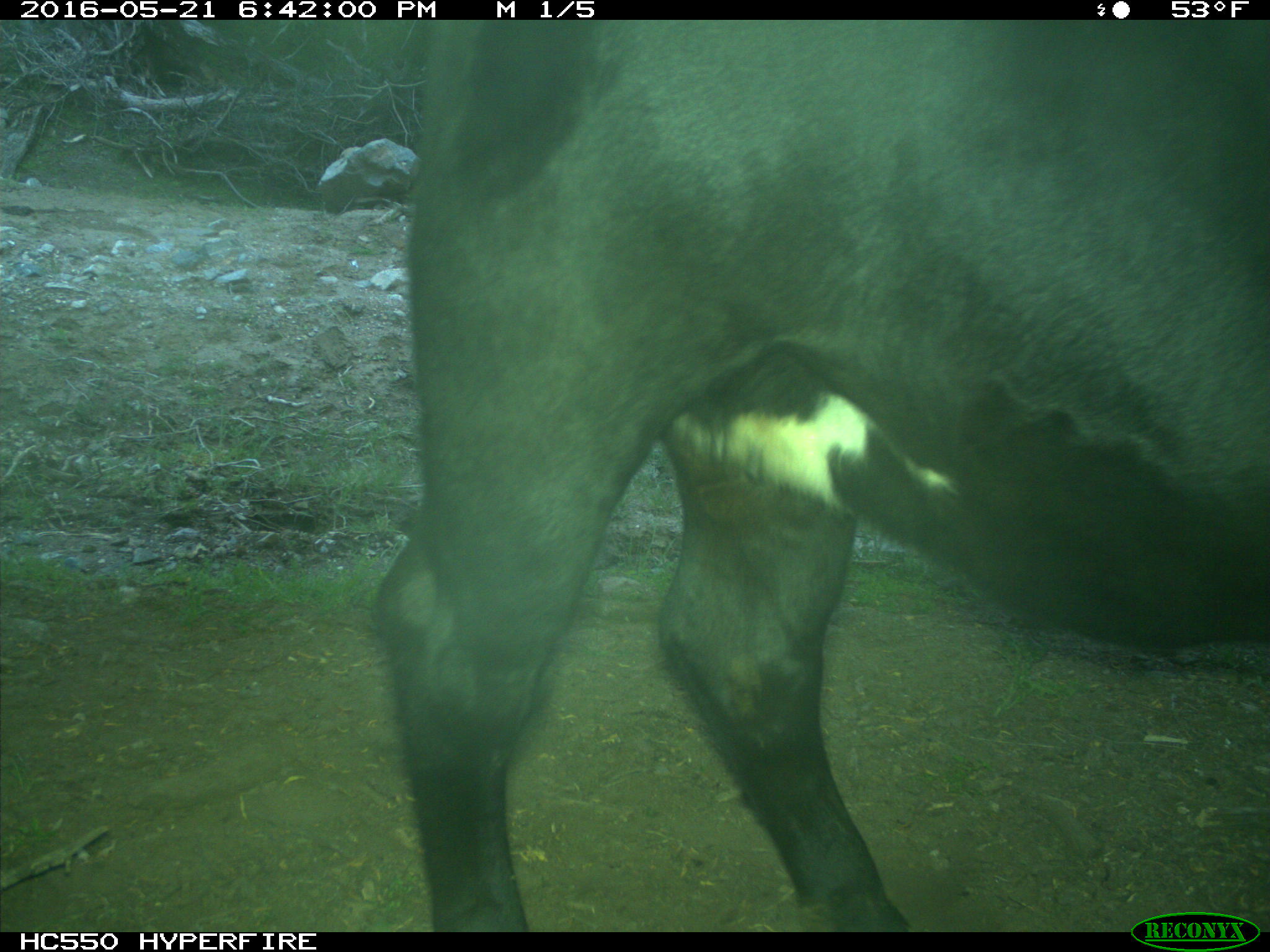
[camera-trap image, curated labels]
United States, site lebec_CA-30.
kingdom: Animalia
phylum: Chordata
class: Mammalia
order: Artiodactyla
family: Bovidae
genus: Bos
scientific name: Bos taurus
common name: domestic cow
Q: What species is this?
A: Bos taurus (domestic cow).